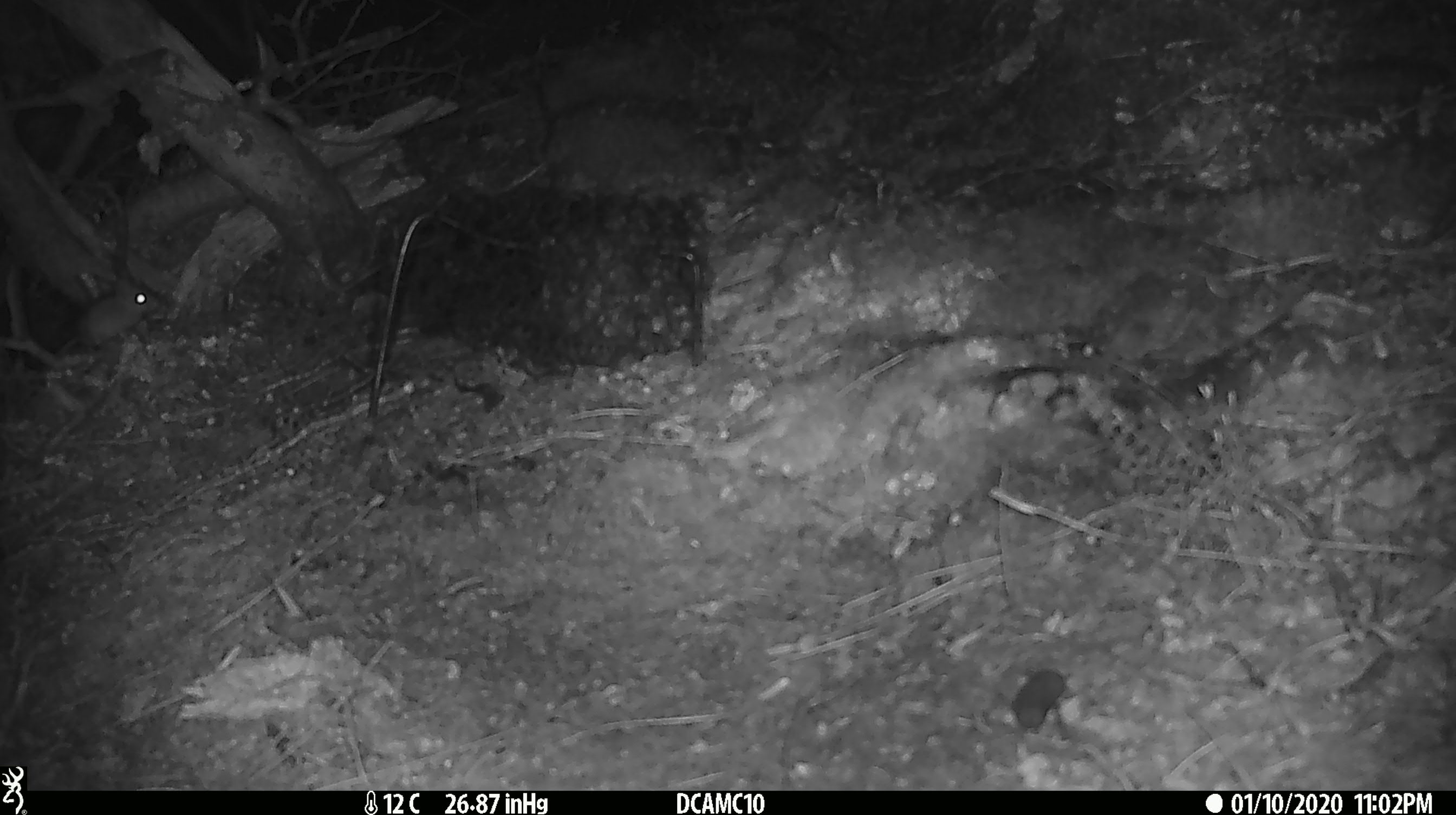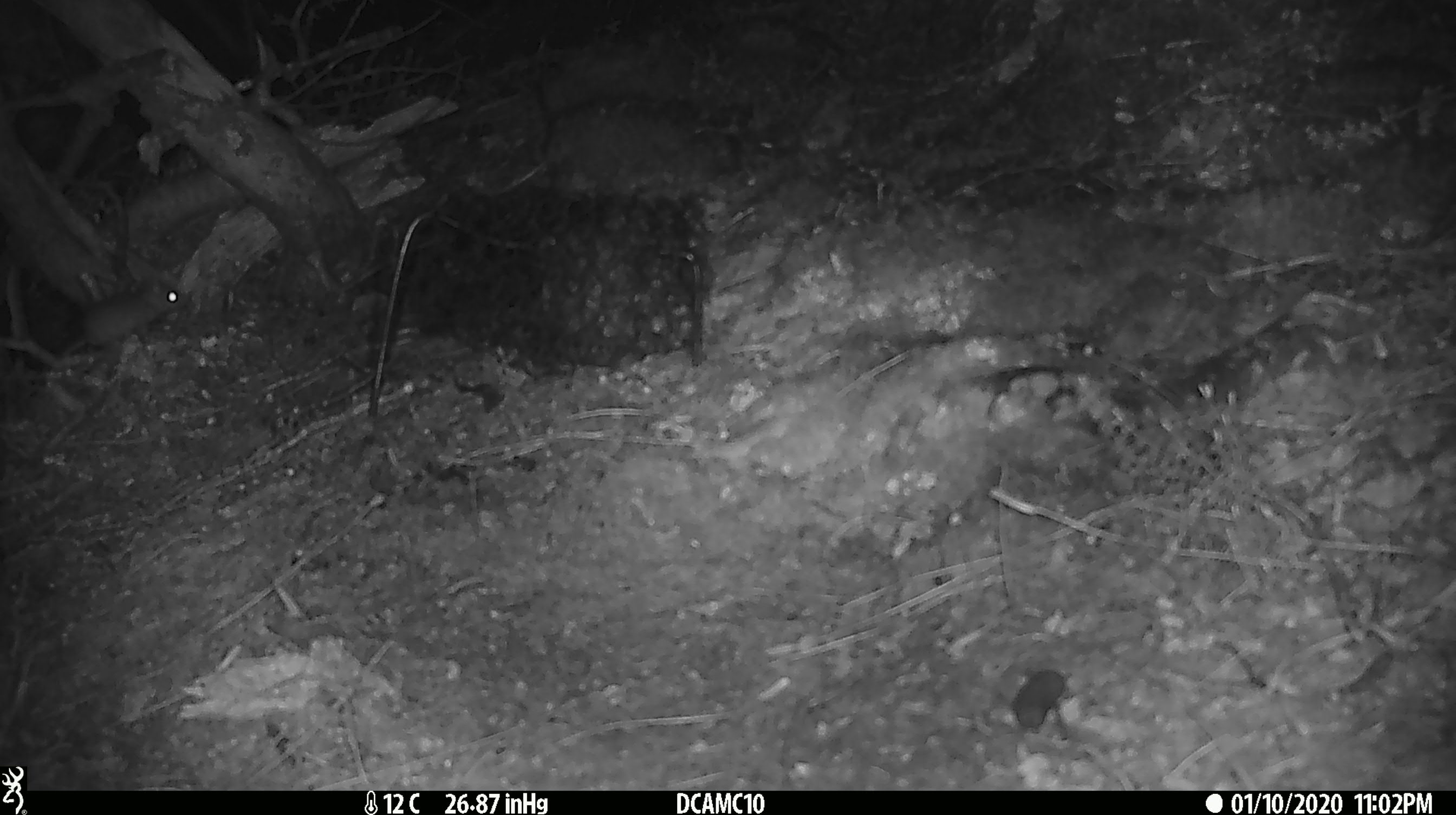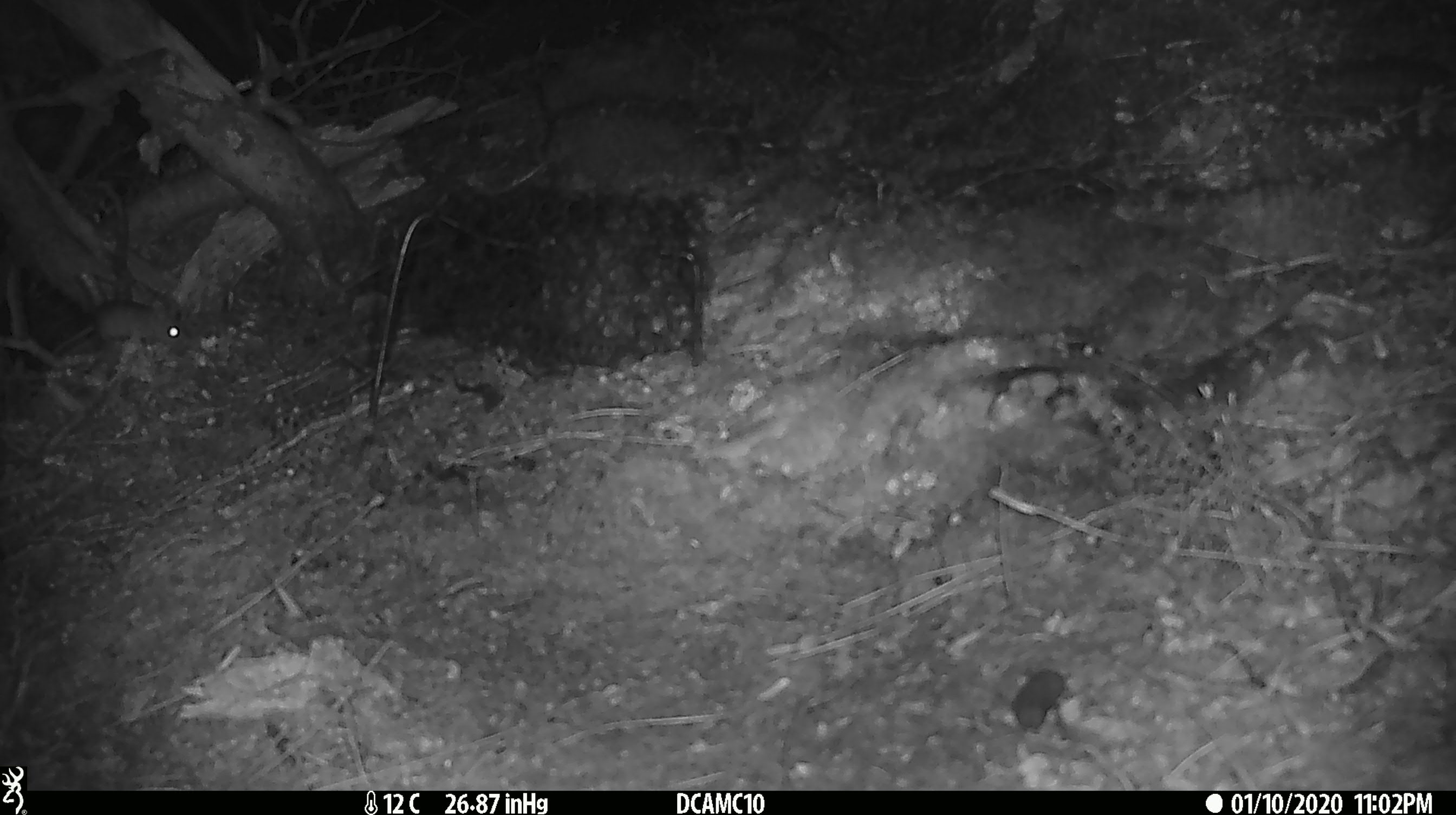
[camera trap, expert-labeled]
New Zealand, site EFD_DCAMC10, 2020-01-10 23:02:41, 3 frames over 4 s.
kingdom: Animalia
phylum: Chordata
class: Mammalia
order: Rodentia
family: Muridae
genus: Mus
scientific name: Mus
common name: mouse